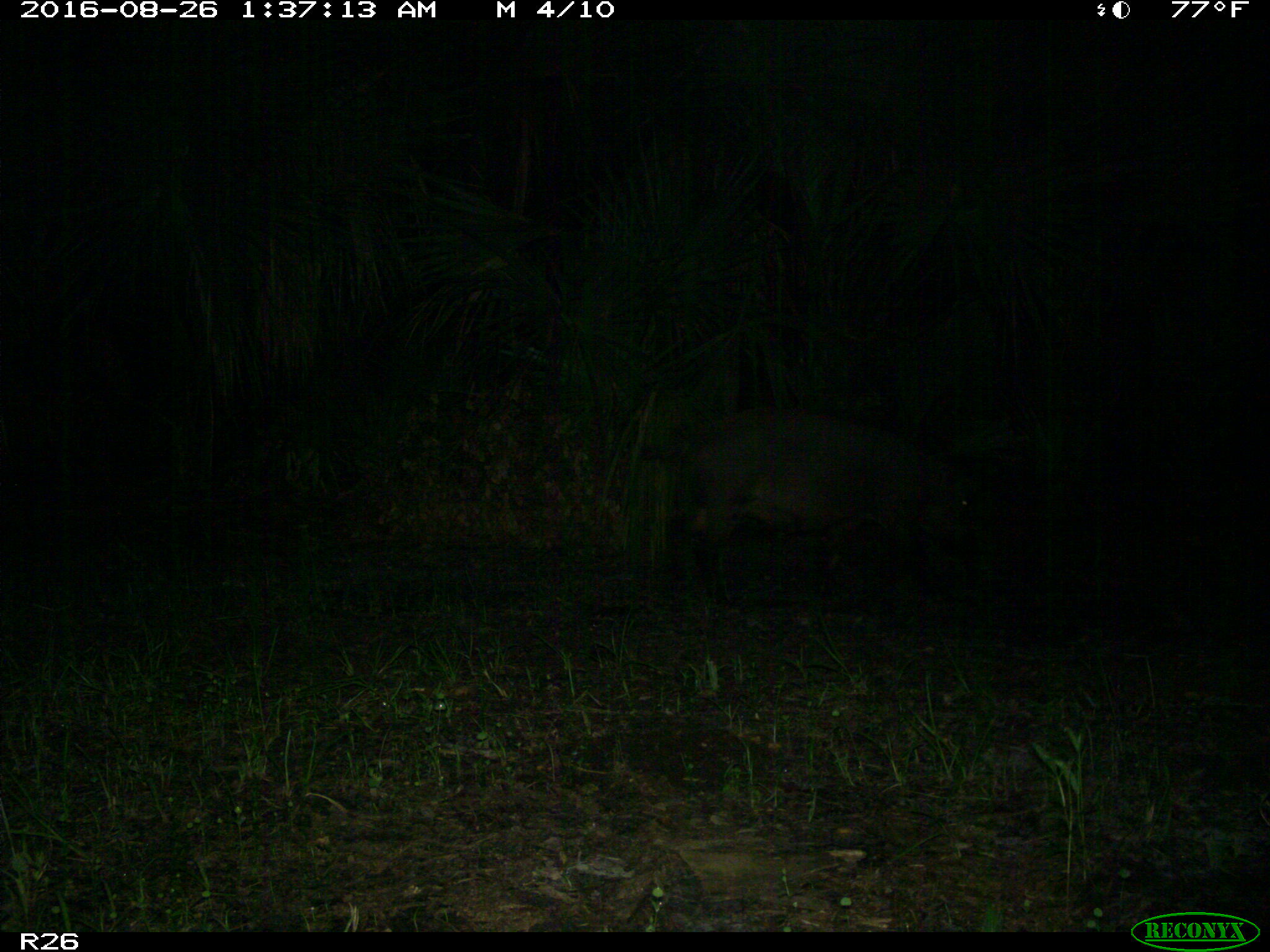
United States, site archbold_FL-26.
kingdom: Animalia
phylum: Chordata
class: Mammalia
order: Artiodactyla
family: Suidae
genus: Sus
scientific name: Sus scrofa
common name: wild boar